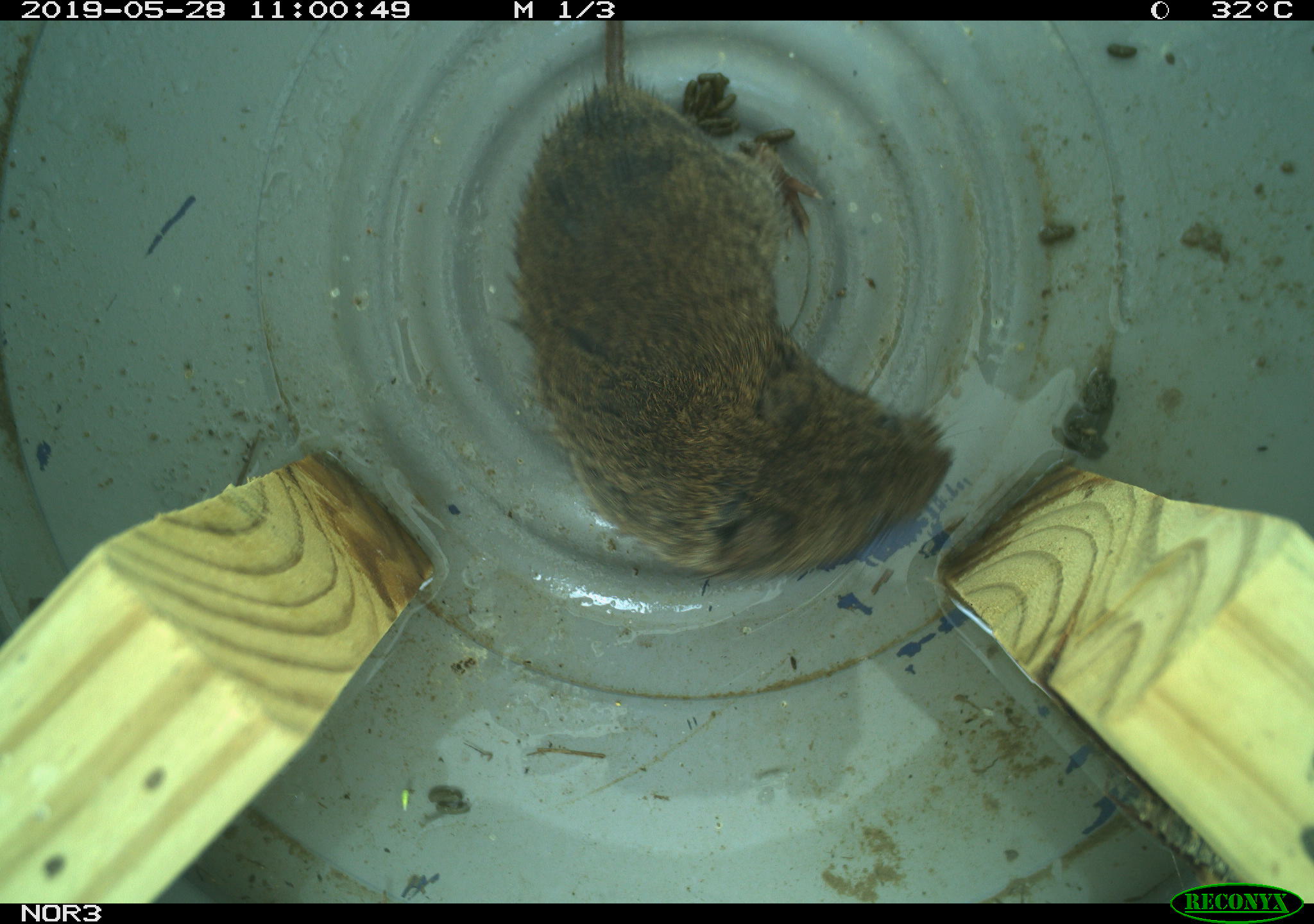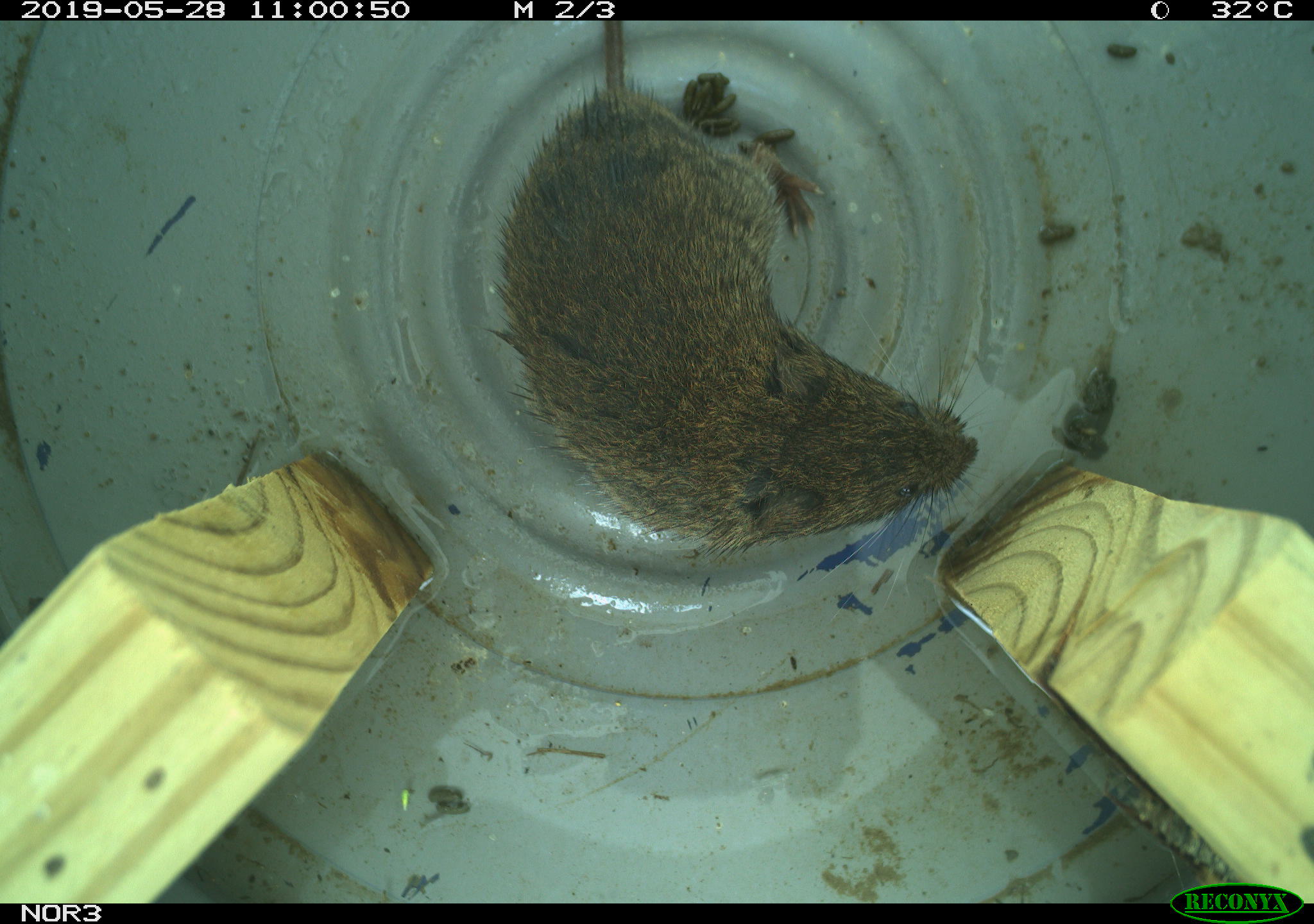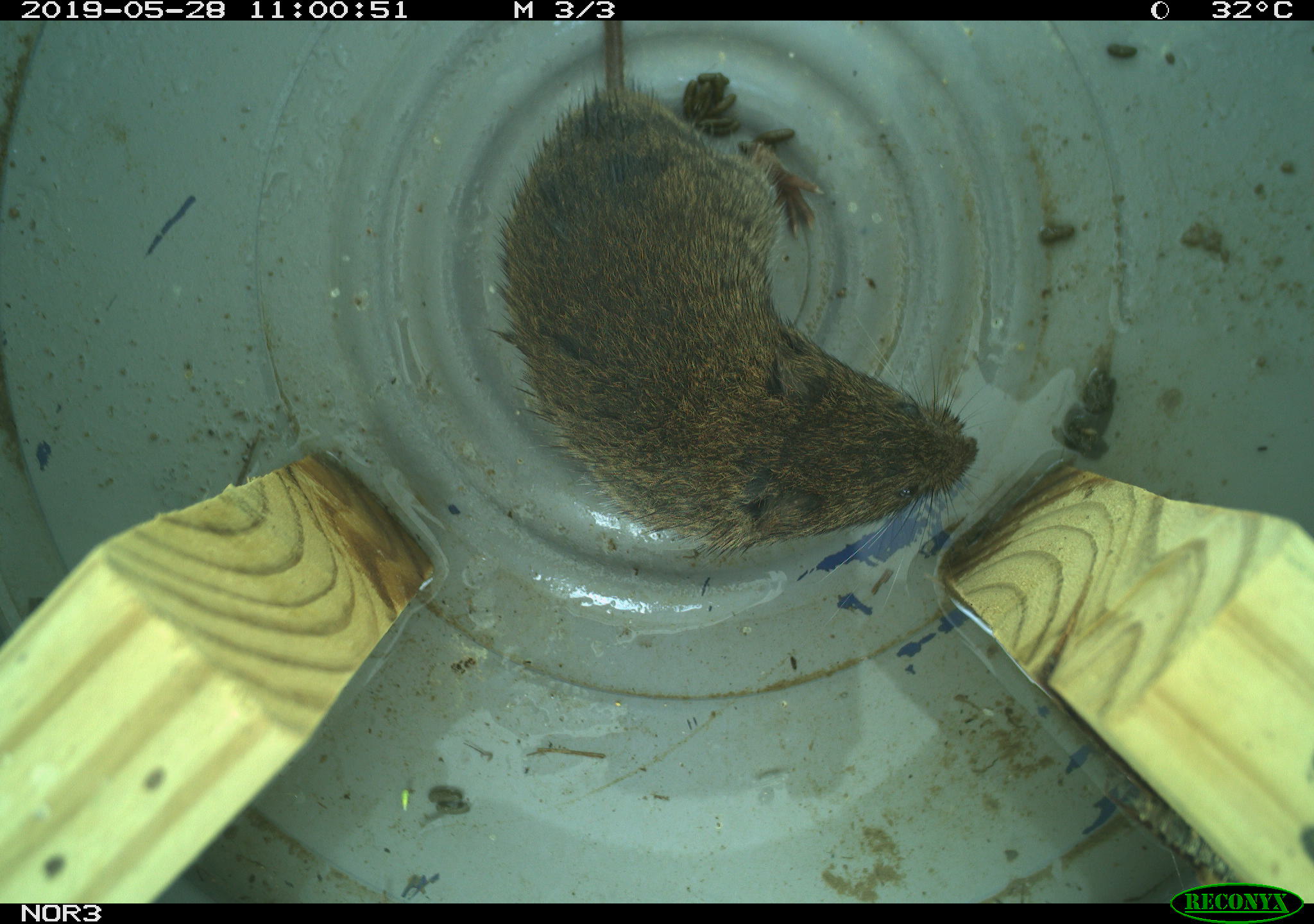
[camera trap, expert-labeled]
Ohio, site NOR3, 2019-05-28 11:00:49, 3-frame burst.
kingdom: Animalia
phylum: Chordata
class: Mammalia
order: Rodentia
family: Cricetidae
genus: Microtus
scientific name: Microtus pennsylvanicus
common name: meadow vole